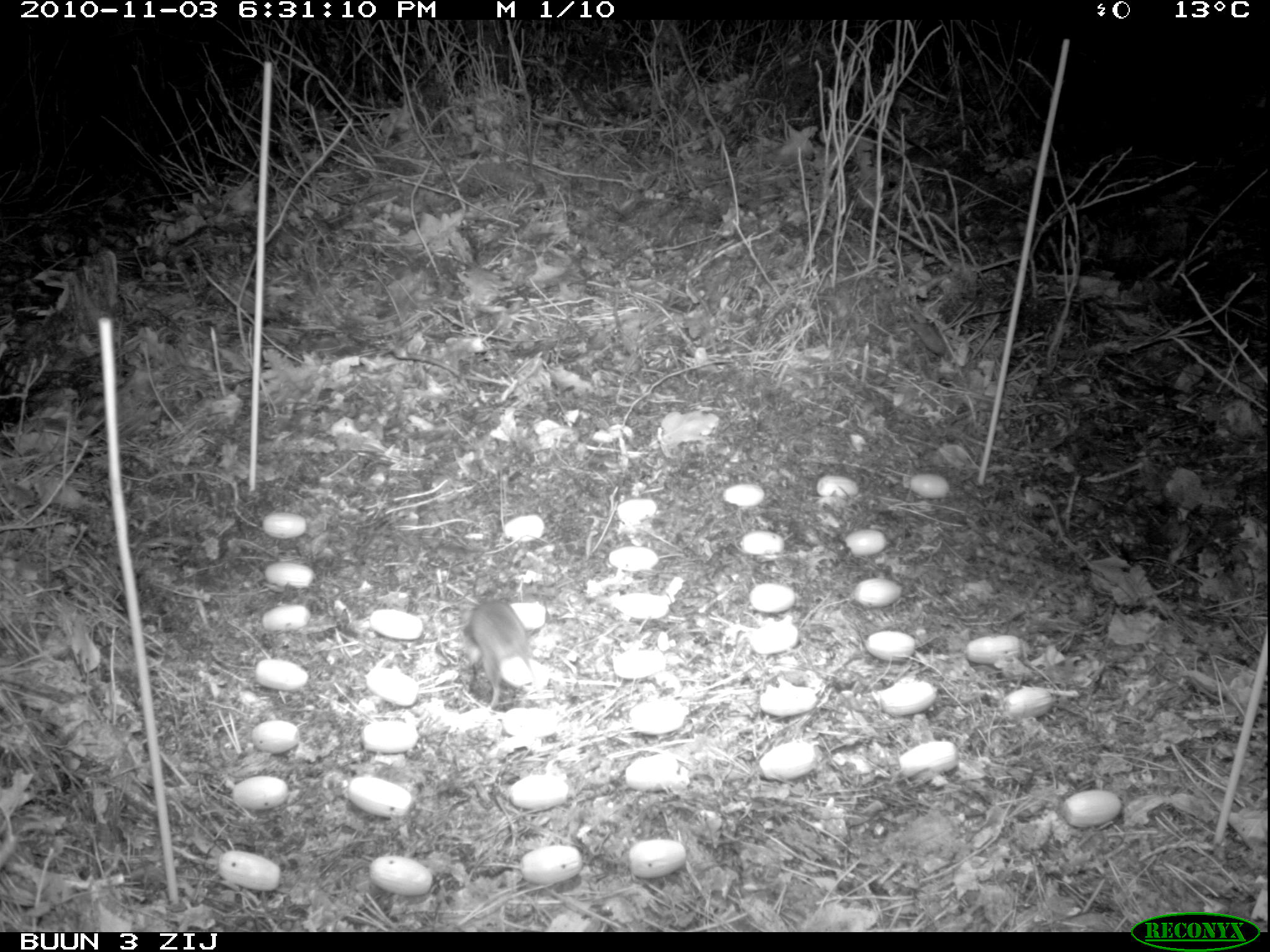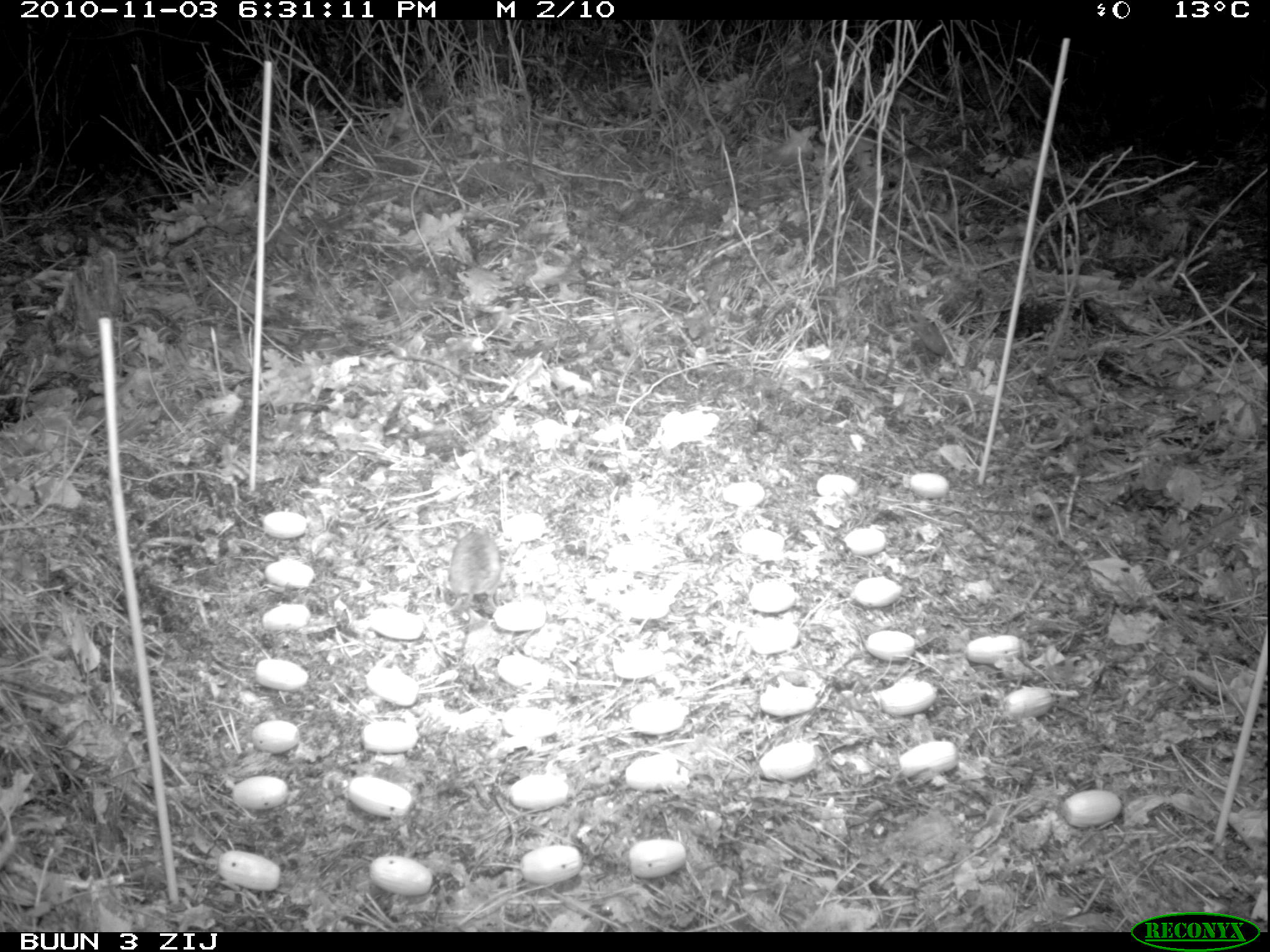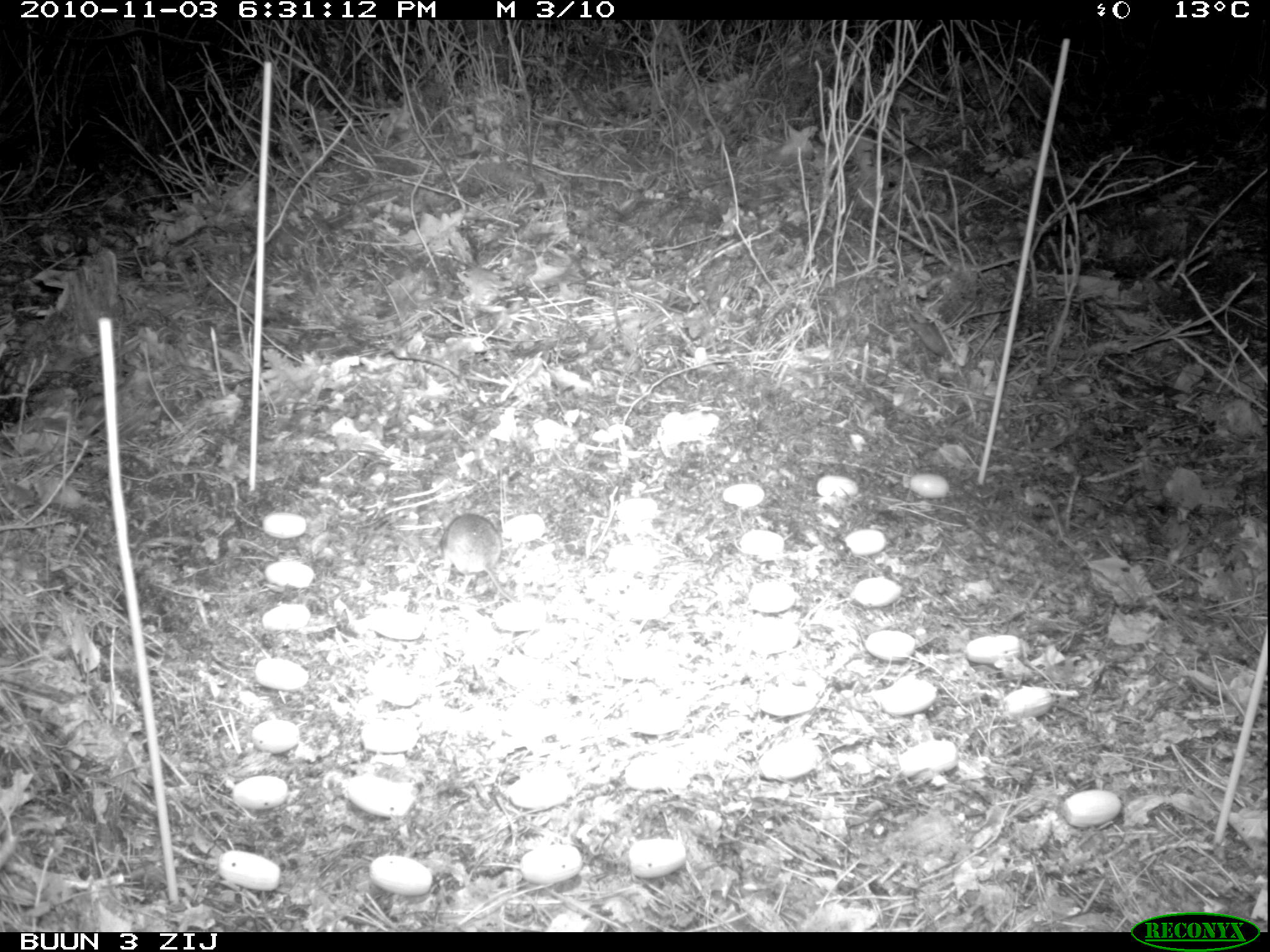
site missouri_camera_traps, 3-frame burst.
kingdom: Animalia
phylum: Chordata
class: Mammalia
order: Rodentia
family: Muridae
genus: Apodemus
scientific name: Apodemus sylvaticus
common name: wood mouse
Wood mouse (Apodemus sylvaticus). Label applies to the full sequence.